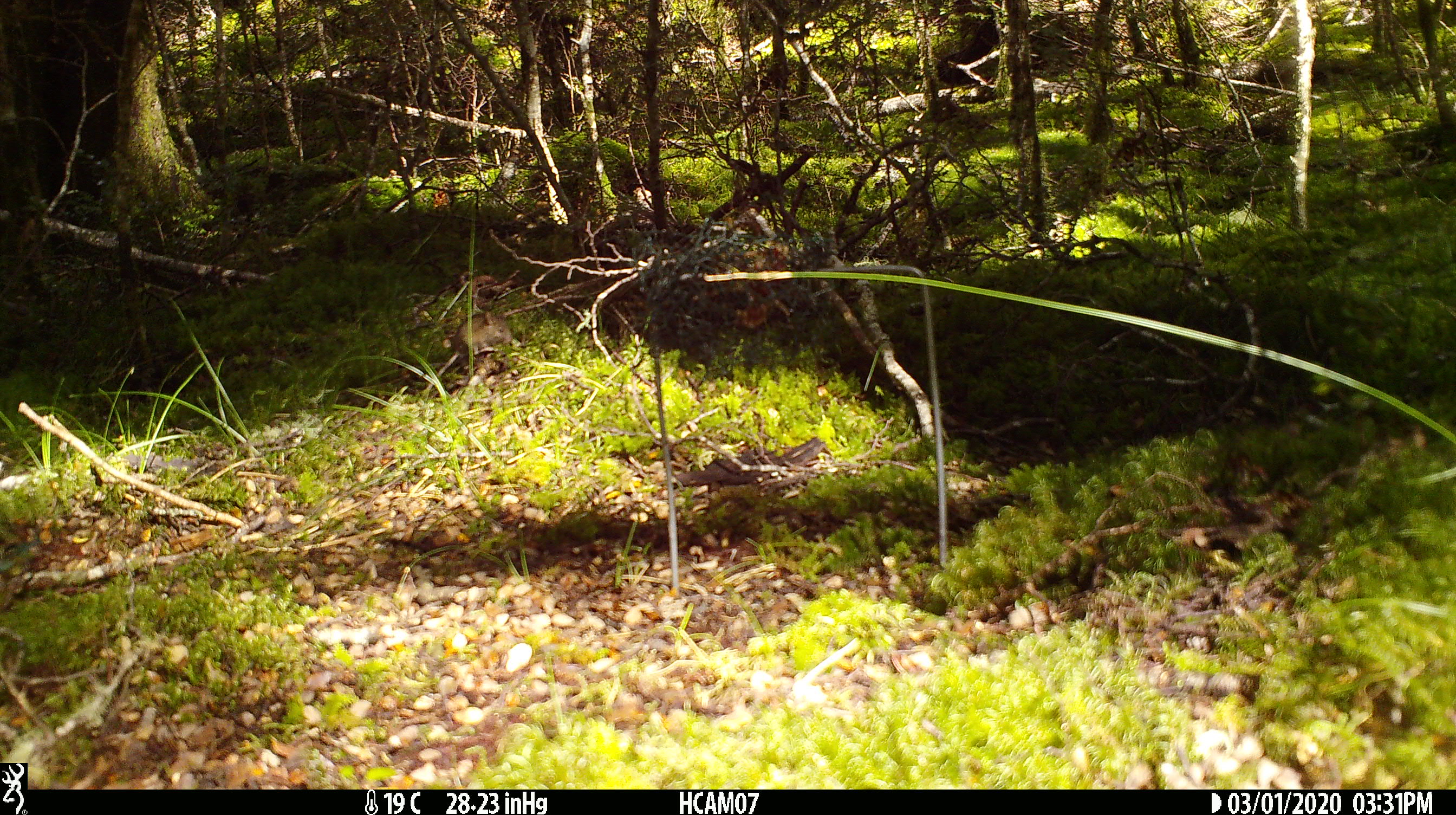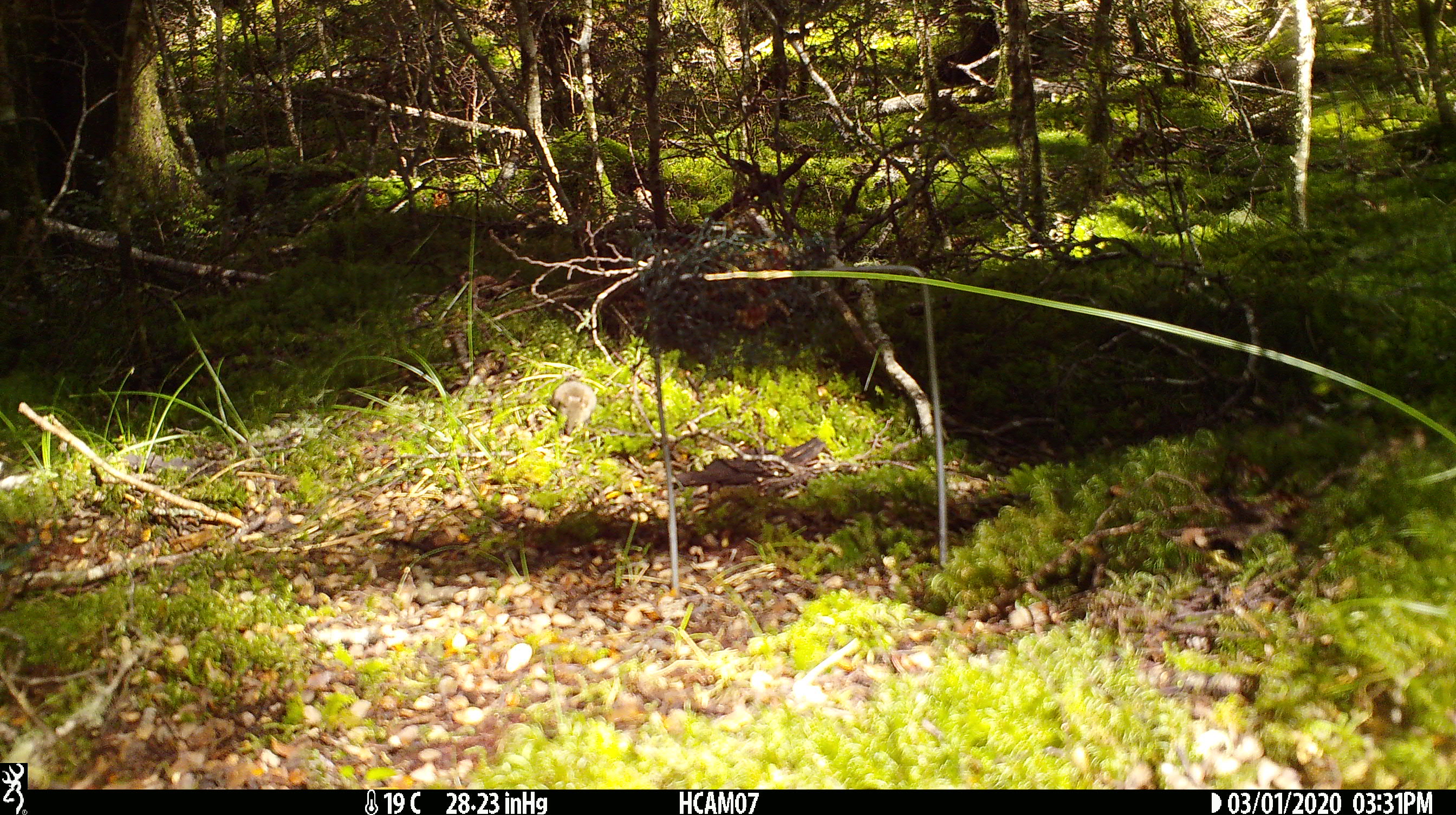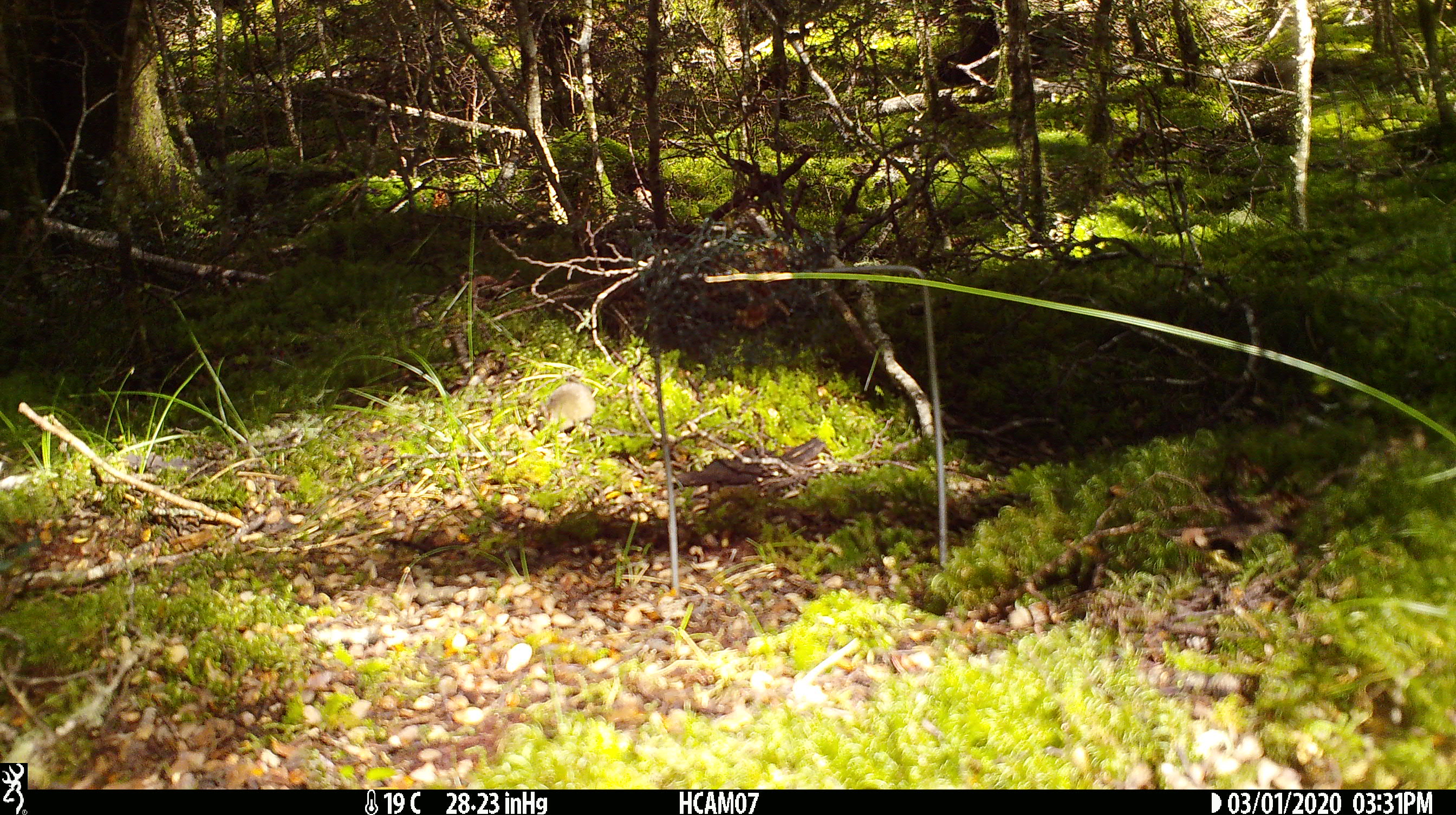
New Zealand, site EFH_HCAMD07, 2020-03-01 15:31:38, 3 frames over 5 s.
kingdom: Animalia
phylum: Chordata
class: Mammalia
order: Rodentia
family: Muridae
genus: Mus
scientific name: Mus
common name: mouse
Mouse (Mus).